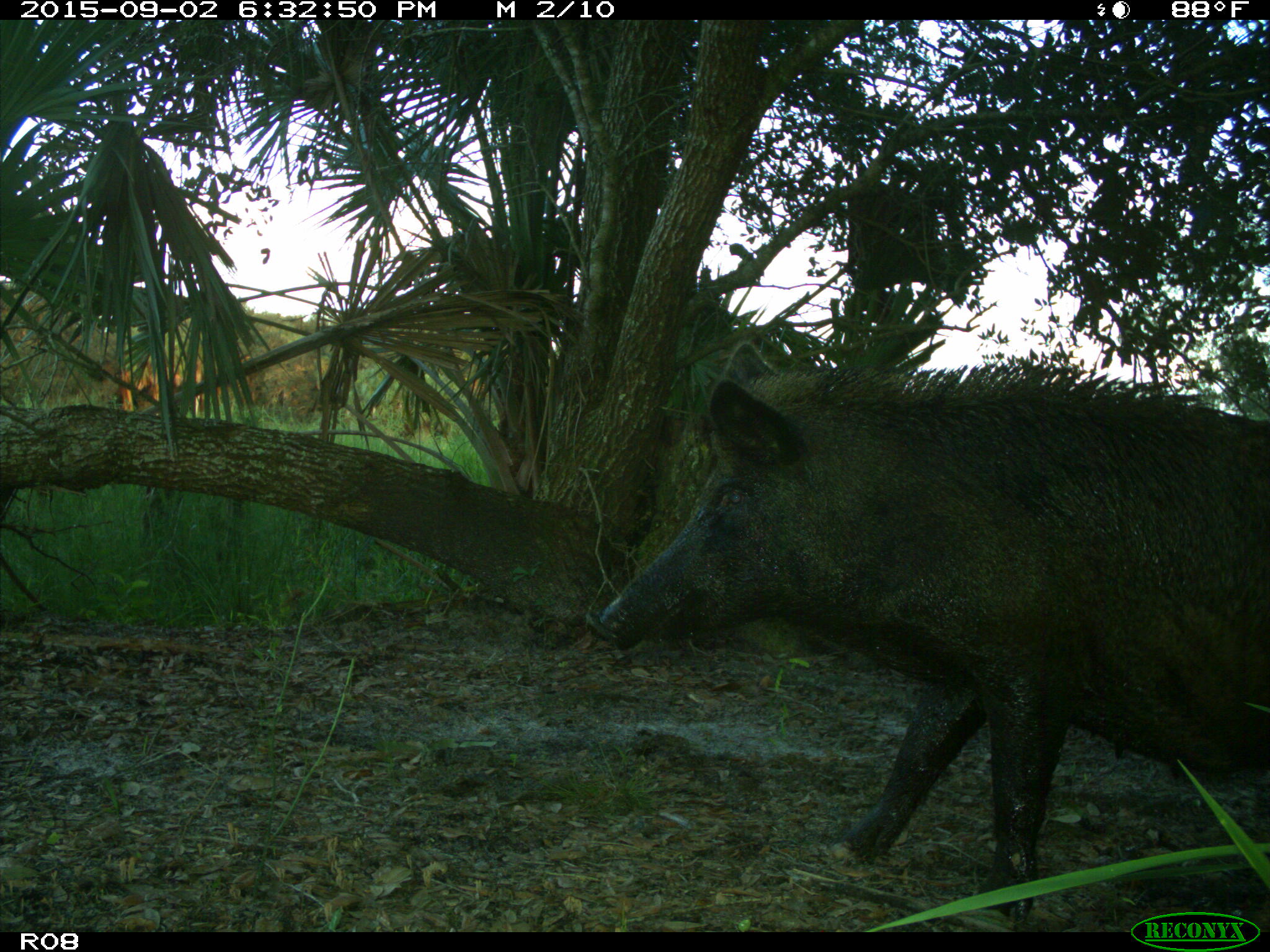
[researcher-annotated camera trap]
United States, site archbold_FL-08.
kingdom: Animalia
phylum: Chordata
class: Mammalia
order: Artiodactyla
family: Suidae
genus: Sus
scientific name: Sus scrofa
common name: wild boar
Sus scrofa (wild boar).